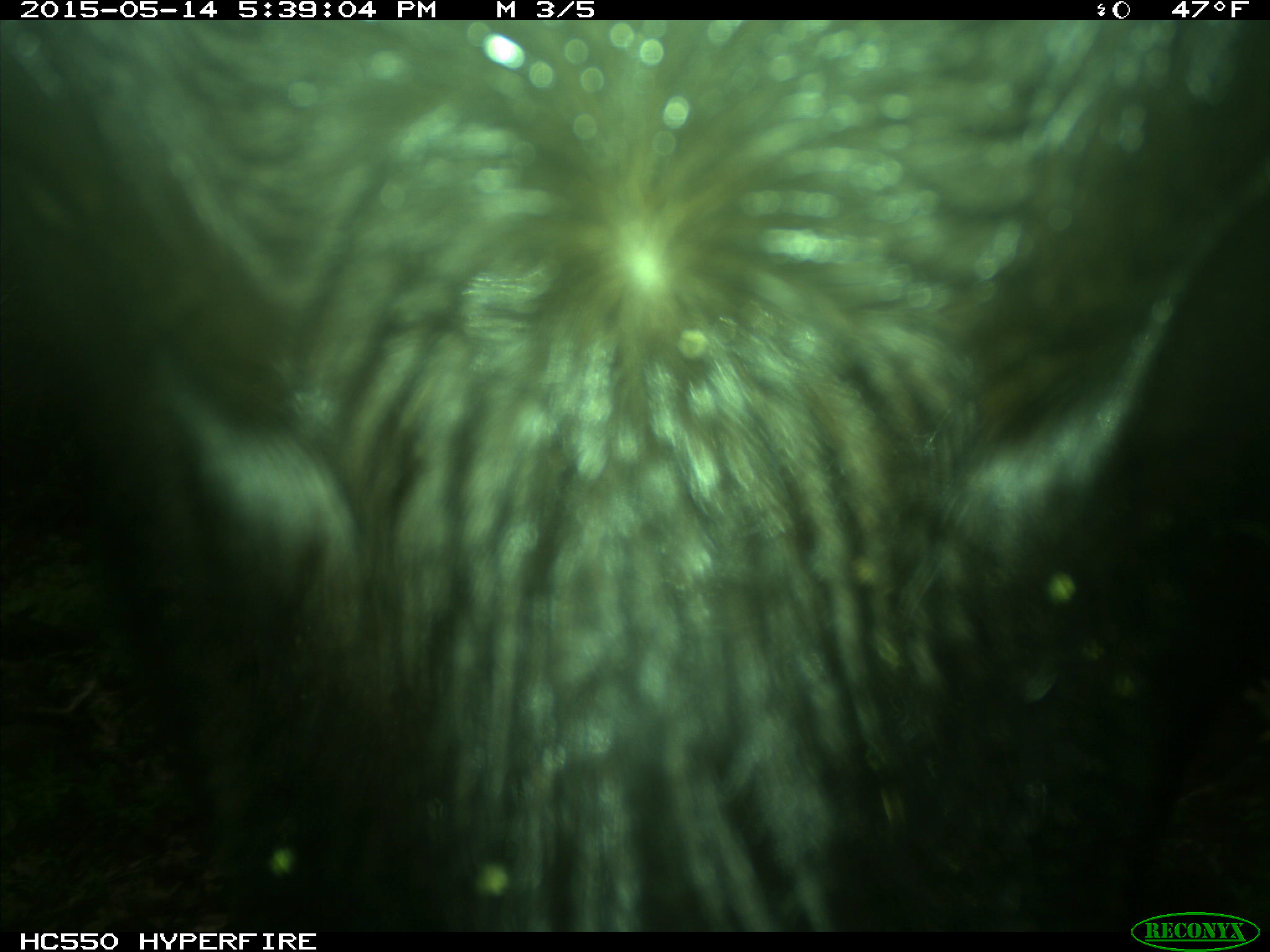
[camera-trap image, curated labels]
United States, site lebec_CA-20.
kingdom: Animalia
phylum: Chordata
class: Mammalia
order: Artiodactyla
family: Bovidae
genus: Bos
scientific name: Bos taurus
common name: domestic cow